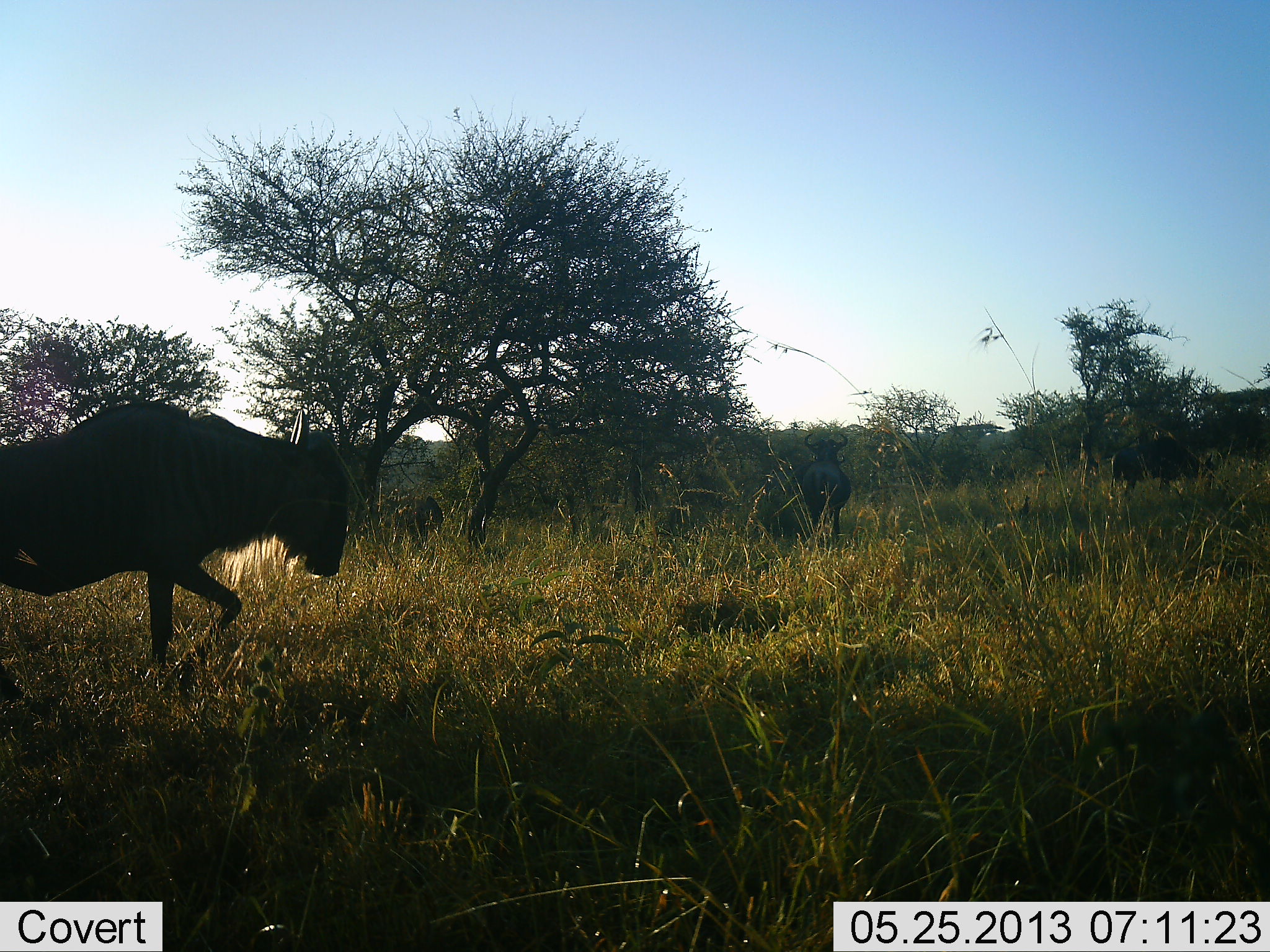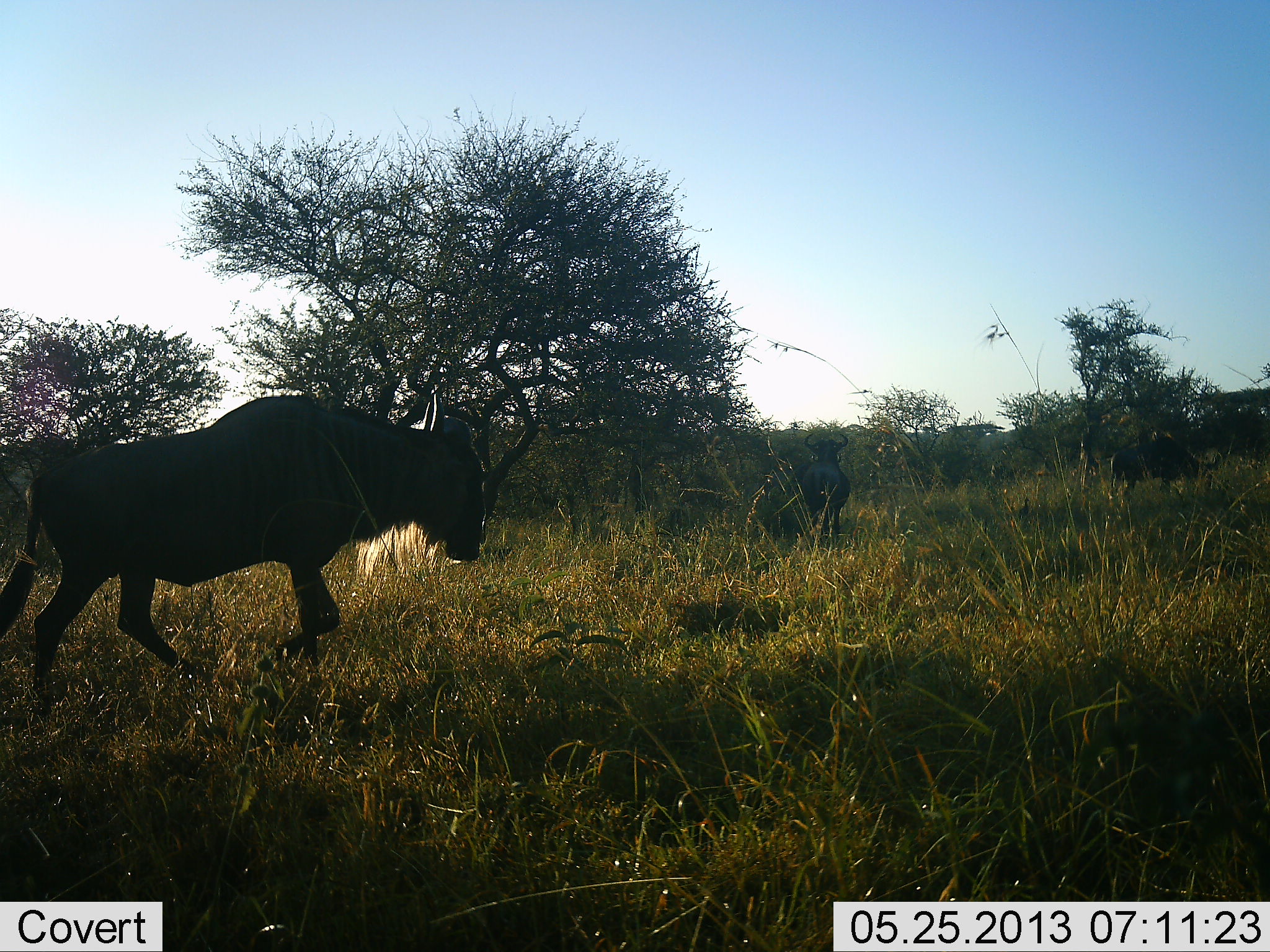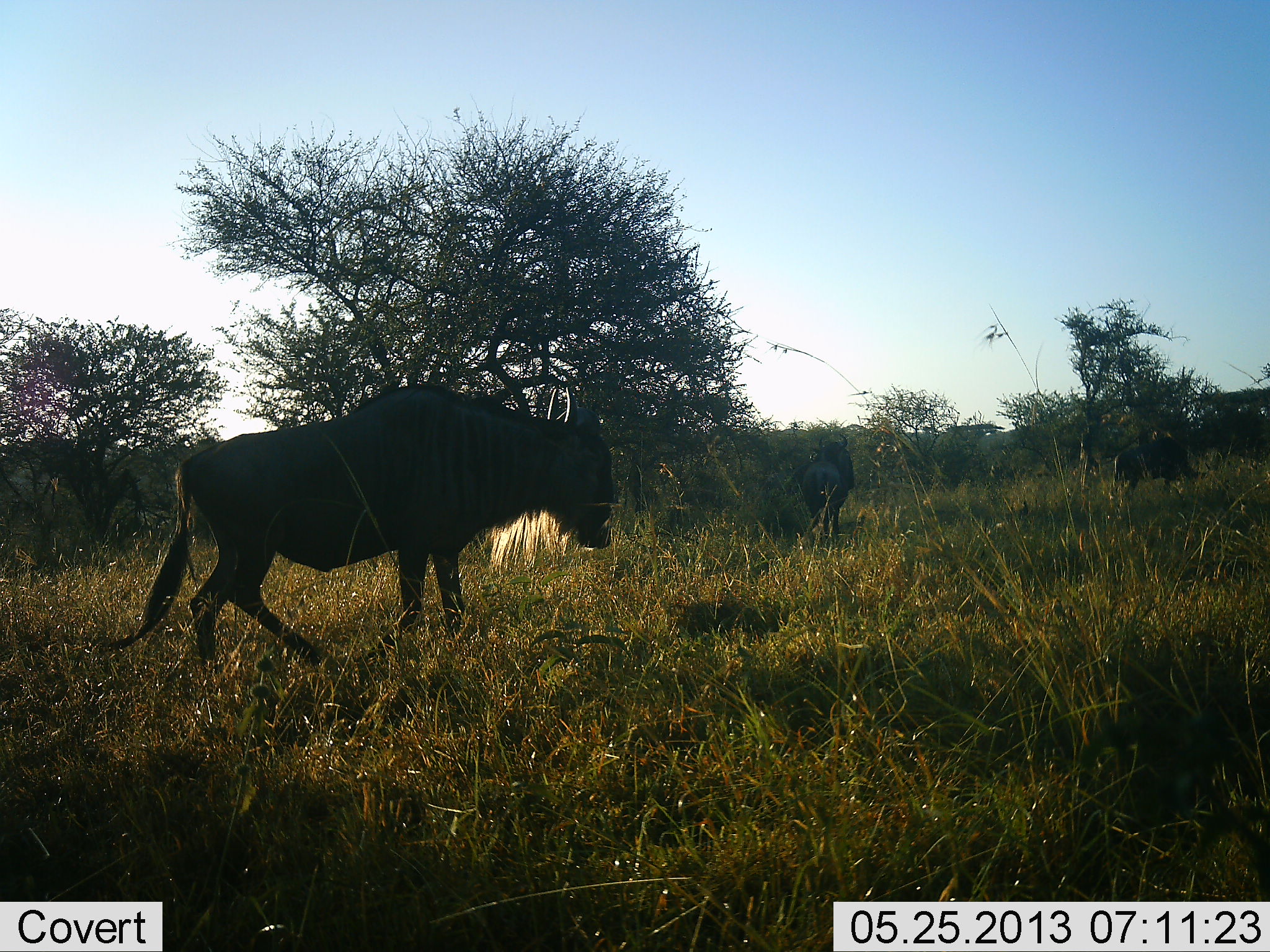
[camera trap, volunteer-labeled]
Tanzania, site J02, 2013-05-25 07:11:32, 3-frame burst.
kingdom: Animalia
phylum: Chordata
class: Mammalia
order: Artiodactyla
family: Bovidae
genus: Connochaetes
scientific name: Connochaetes taurinus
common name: blue wildebeest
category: wildebeest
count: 3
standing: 30%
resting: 0%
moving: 100%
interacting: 0%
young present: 0%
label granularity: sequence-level